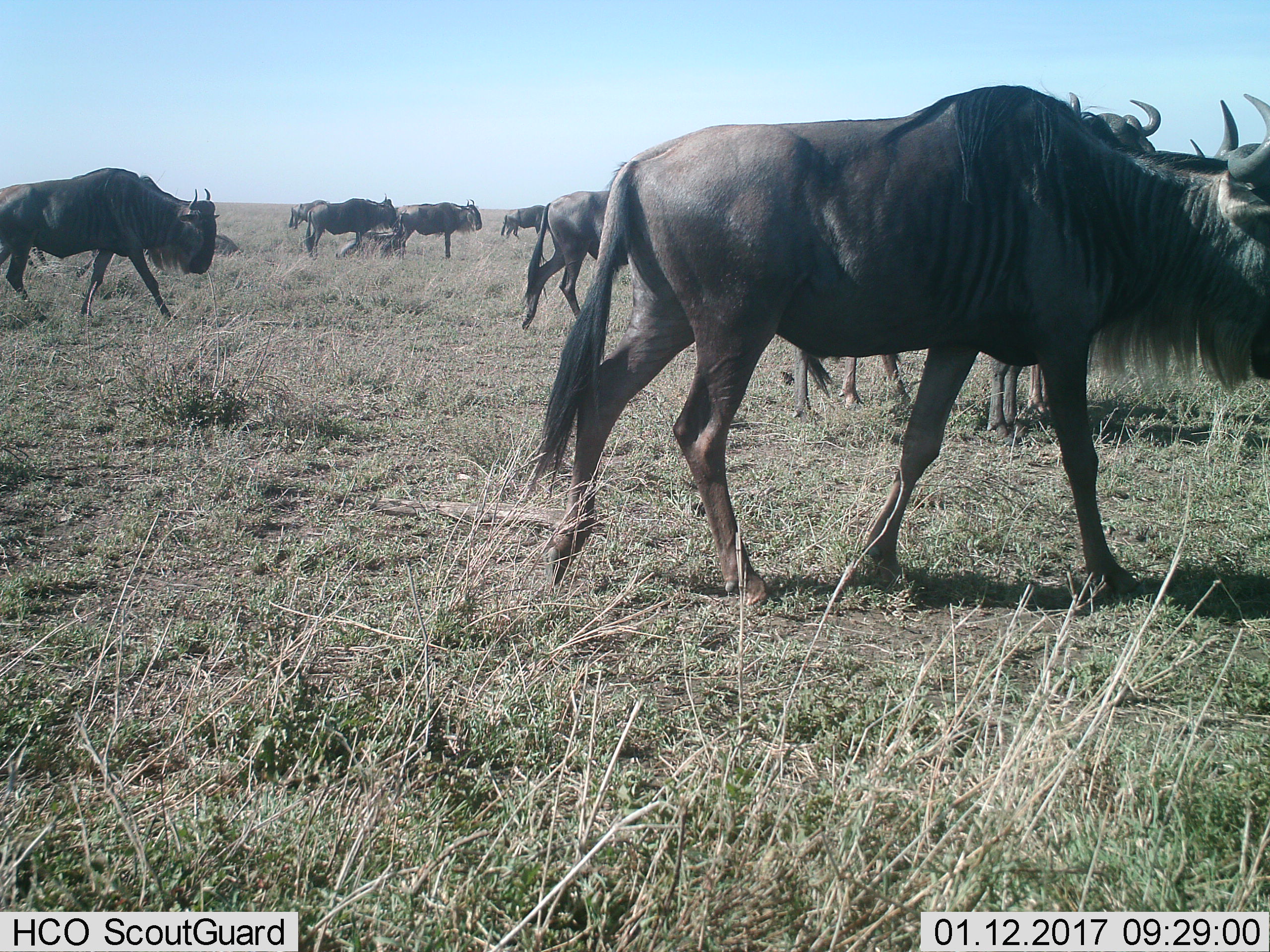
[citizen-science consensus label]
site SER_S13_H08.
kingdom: Animalia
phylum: Chordata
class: Mammalia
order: Artiodactyla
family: Bovidae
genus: Connochaetes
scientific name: Connochaetes taurinus taurinus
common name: blue wildebeest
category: wildebeestblue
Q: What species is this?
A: Wildebeestblue (blue wildebeest) (Connochaetes taurinus taurinus).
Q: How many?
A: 11-50.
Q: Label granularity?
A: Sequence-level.